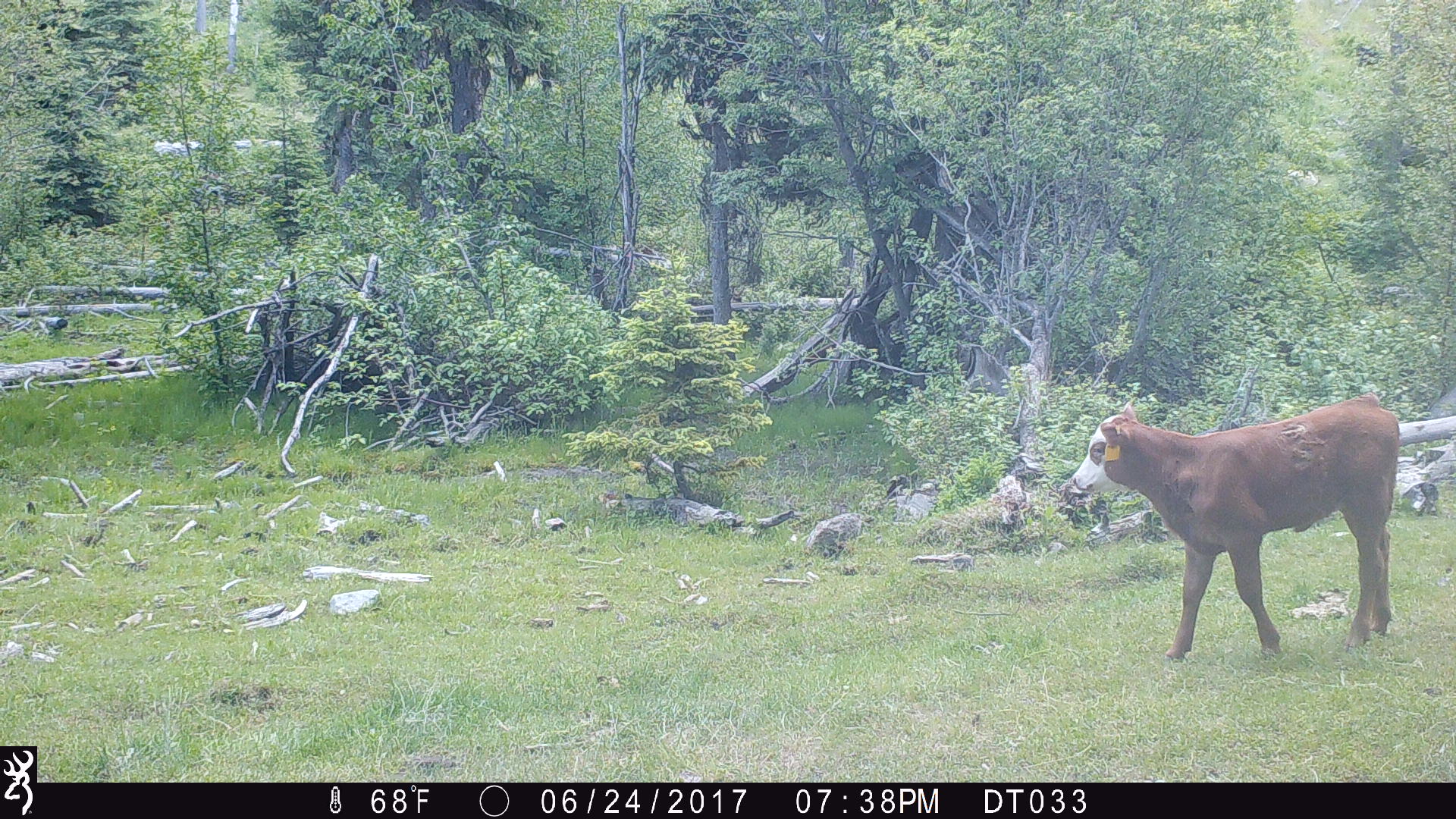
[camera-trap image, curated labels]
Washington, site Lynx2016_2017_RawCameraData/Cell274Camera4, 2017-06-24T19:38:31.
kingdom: Animalia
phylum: Chordata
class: Mammalia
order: Artiodactyla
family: Bovidae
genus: Bos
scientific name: Bos taurus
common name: domestic cattle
Domestic cattle (Bos taurus). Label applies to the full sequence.